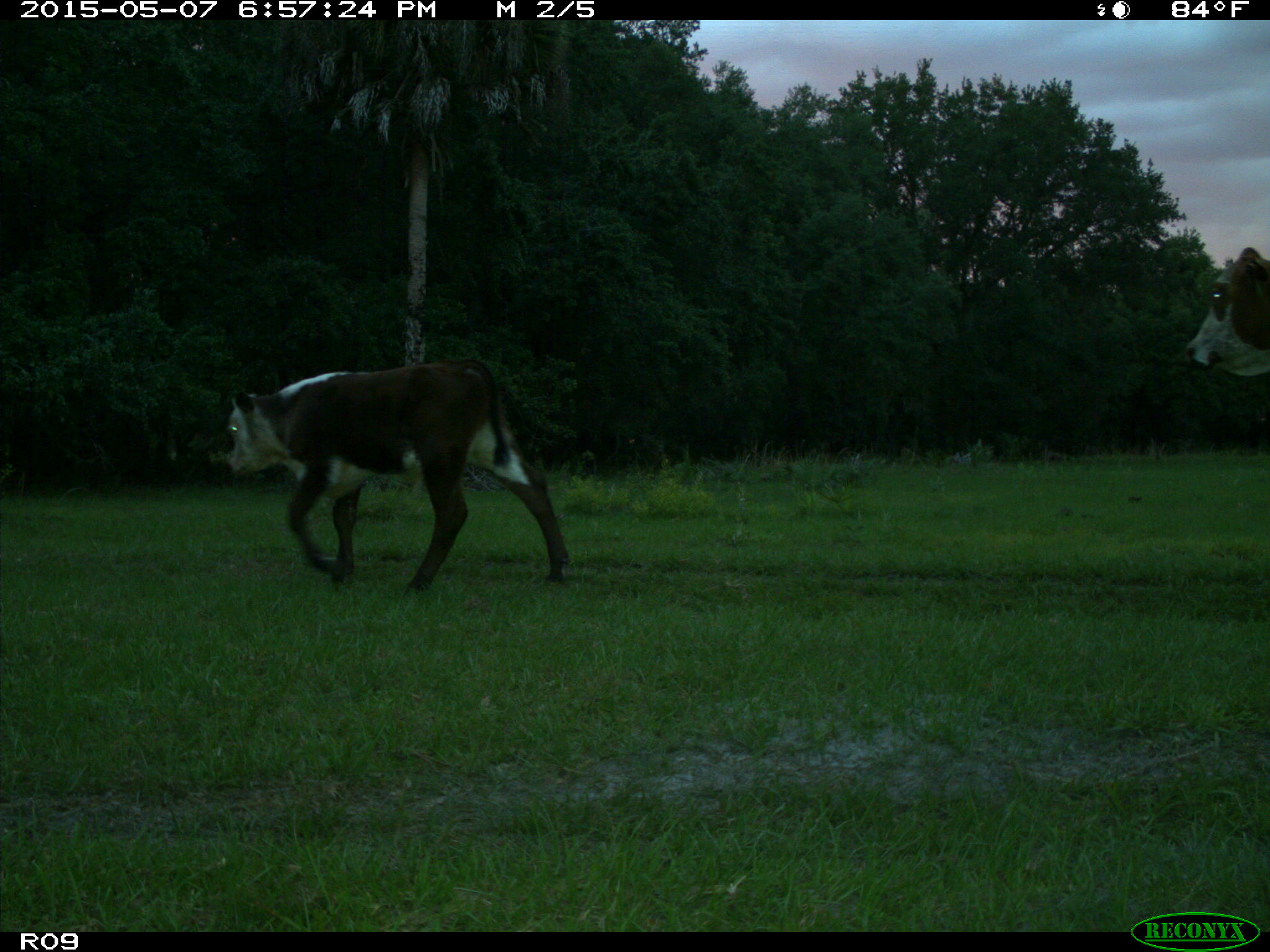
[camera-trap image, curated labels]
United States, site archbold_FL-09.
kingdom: Animalia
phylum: Chordata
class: Mammalia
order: Artiodactyla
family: Bovidae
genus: Bos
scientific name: Bos taurus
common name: domestic cow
Bos taurus (domestic cow).